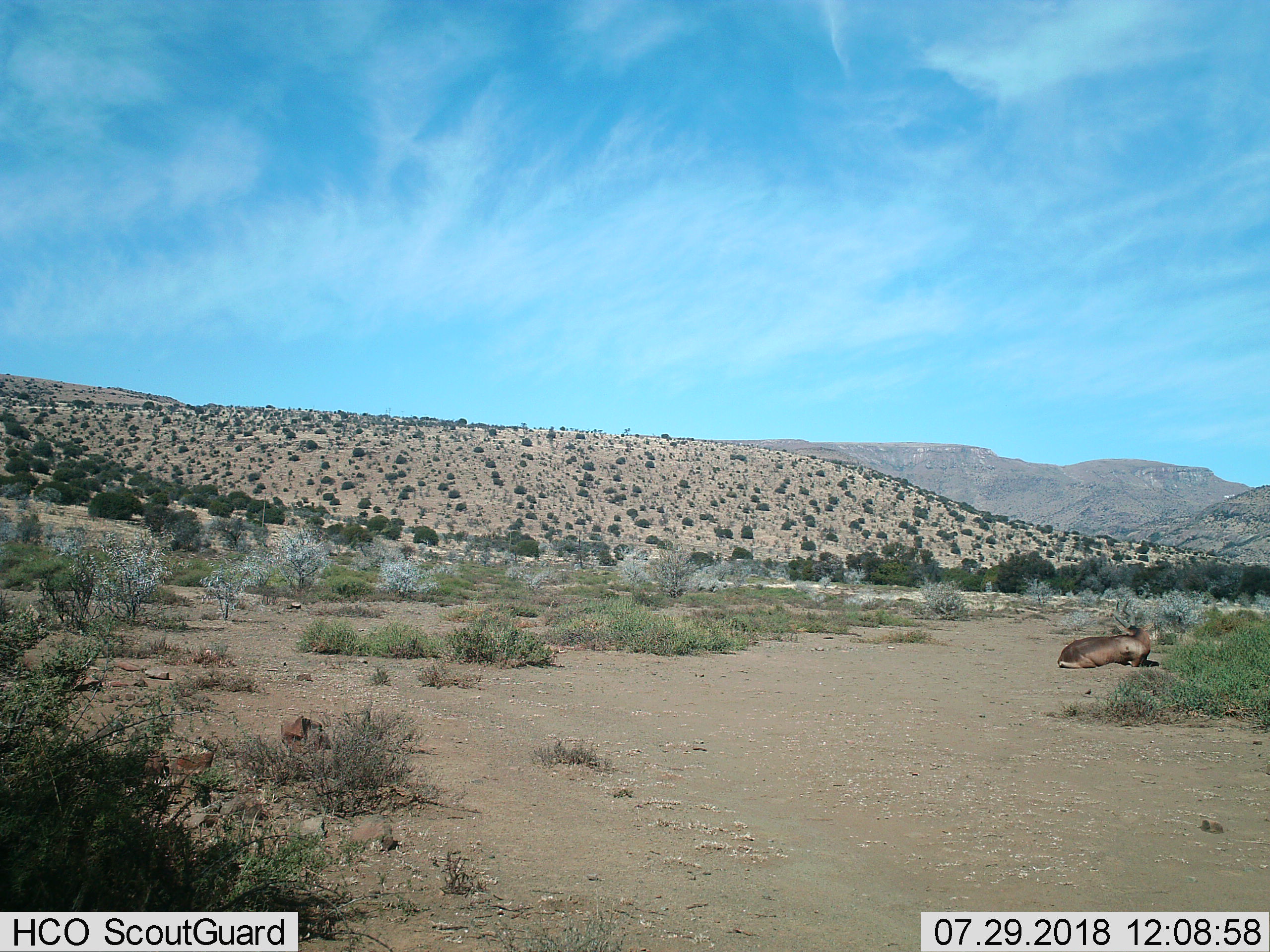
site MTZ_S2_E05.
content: unidentified animal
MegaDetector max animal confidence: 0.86